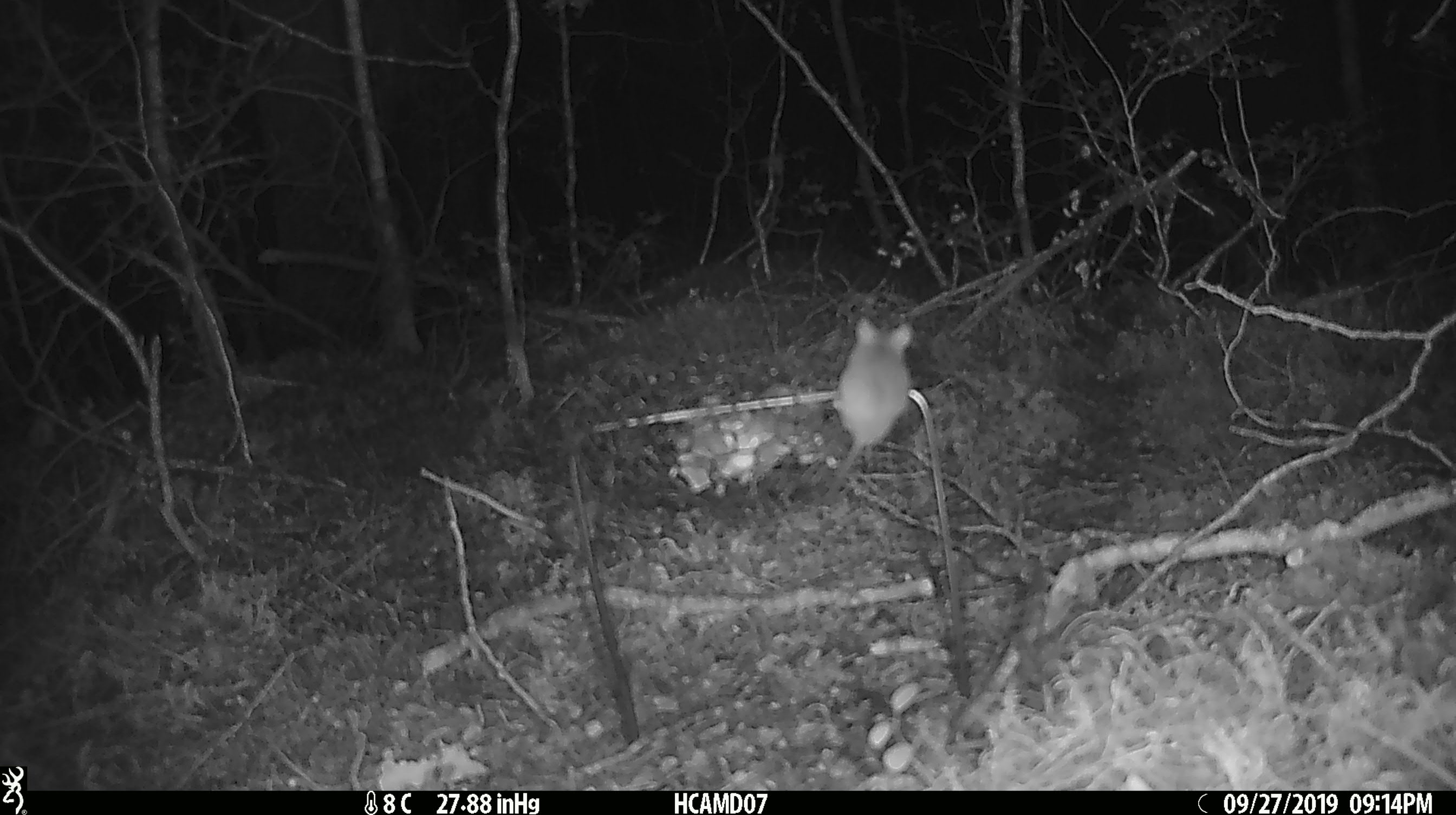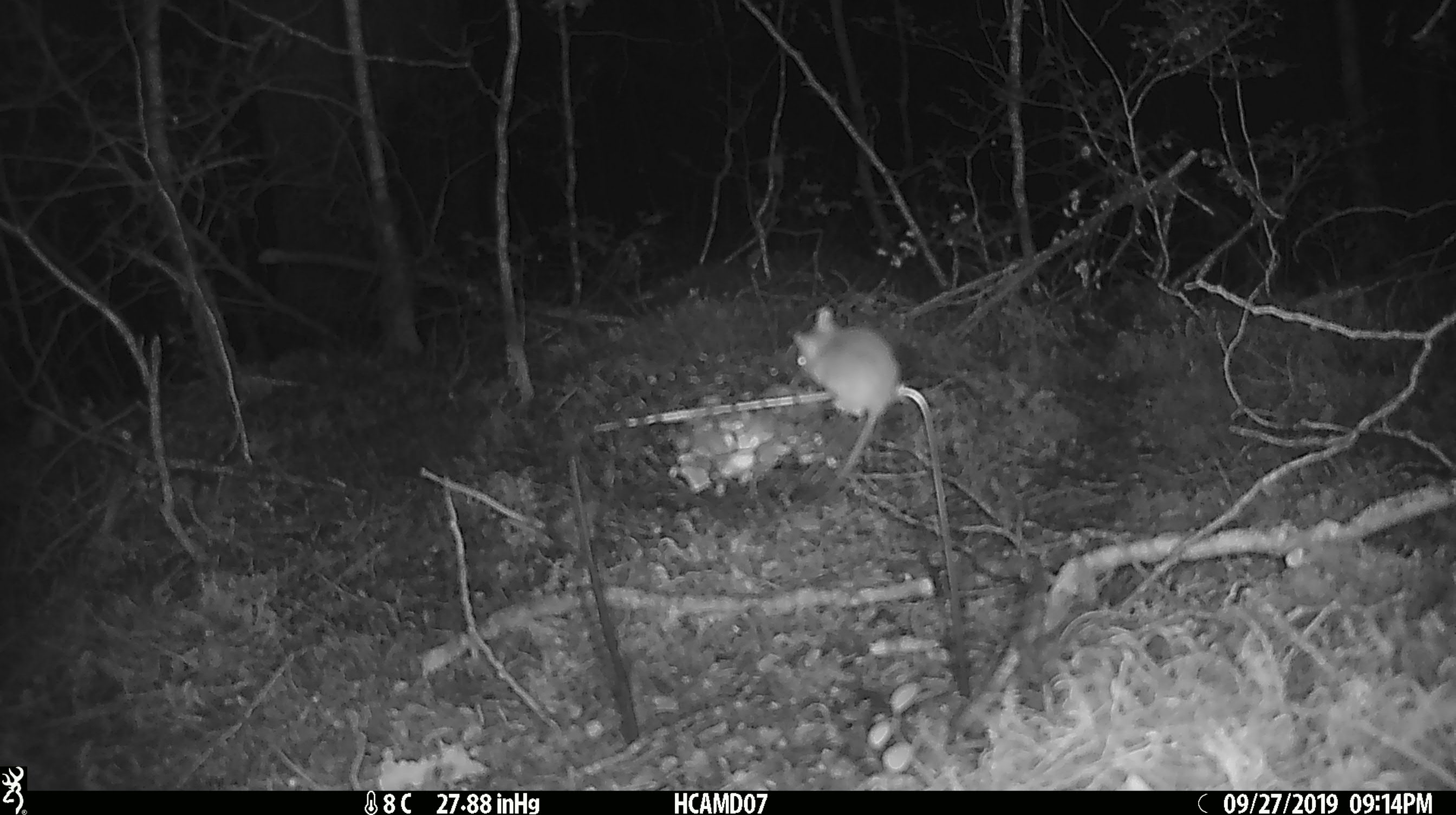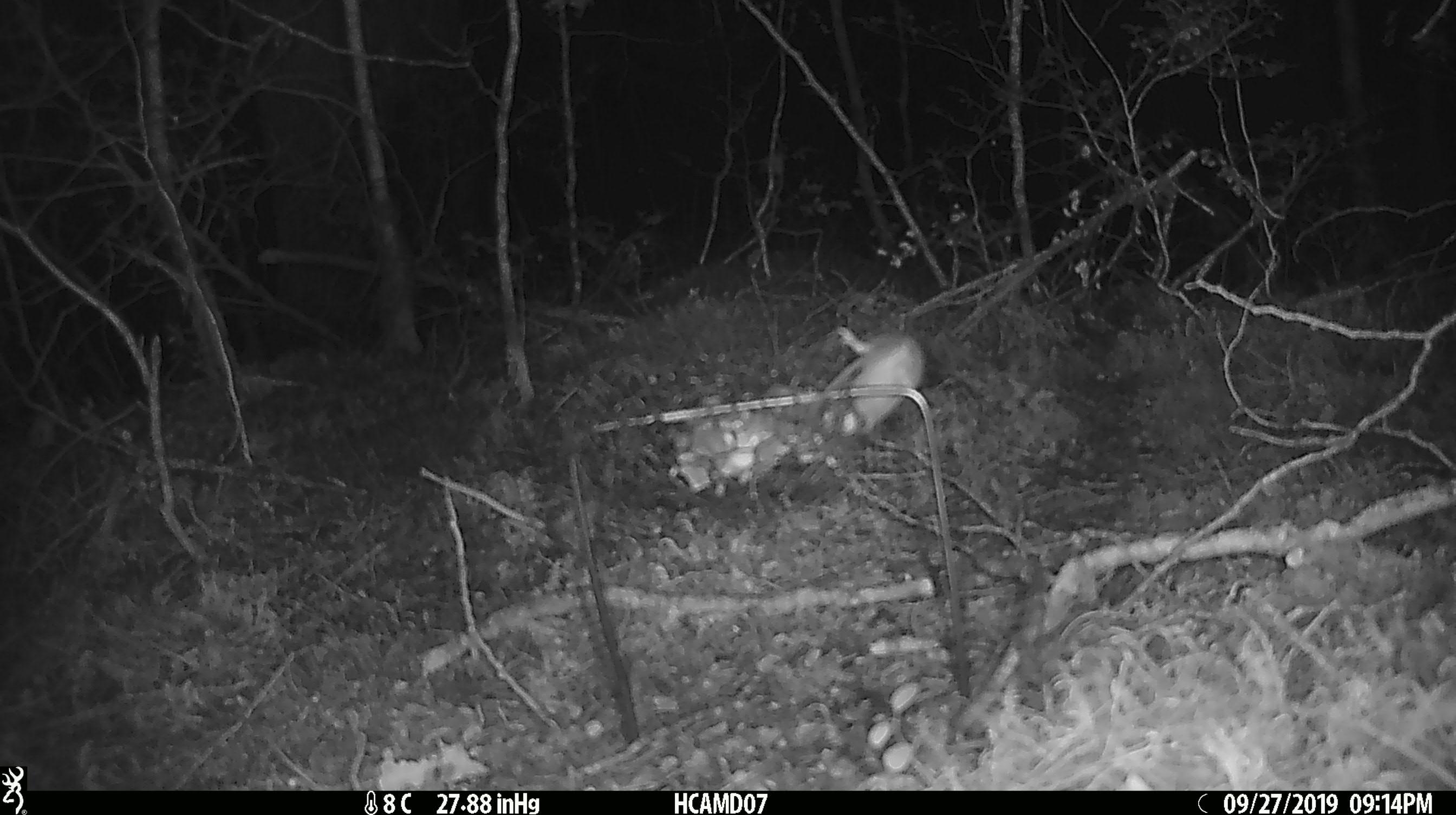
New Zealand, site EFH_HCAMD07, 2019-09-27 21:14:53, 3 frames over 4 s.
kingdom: Animalia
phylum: Chordata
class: Mammalia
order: Rodentia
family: Muridae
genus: Mus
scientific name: Mus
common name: mouse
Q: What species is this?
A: Mouse (Mus).